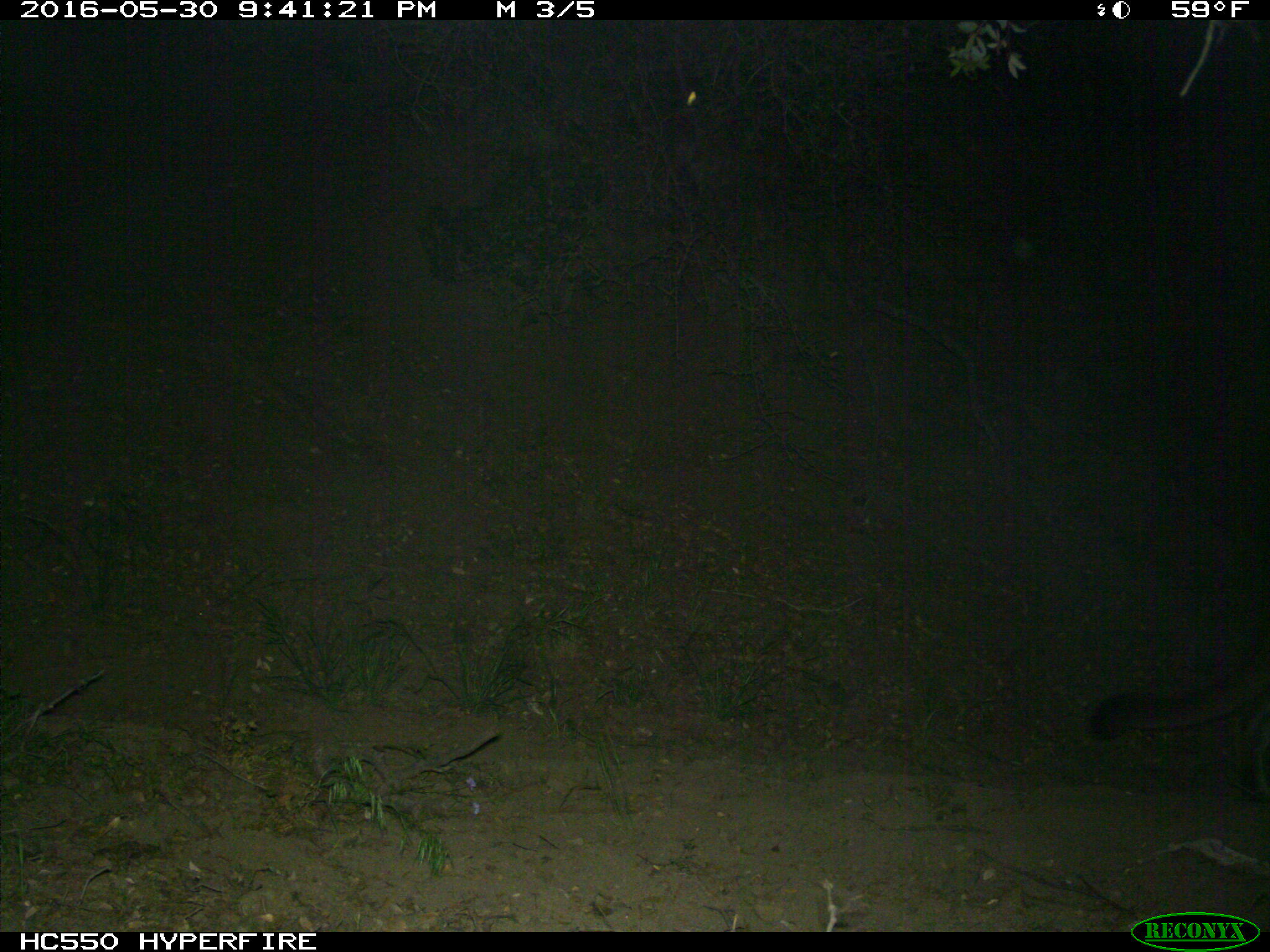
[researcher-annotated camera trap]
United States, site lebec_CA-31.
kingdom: Animalia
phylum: Chordata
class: Mammalia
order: Carnivora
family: Felidae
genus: Puma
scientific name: Puma concolor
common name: mountain lion